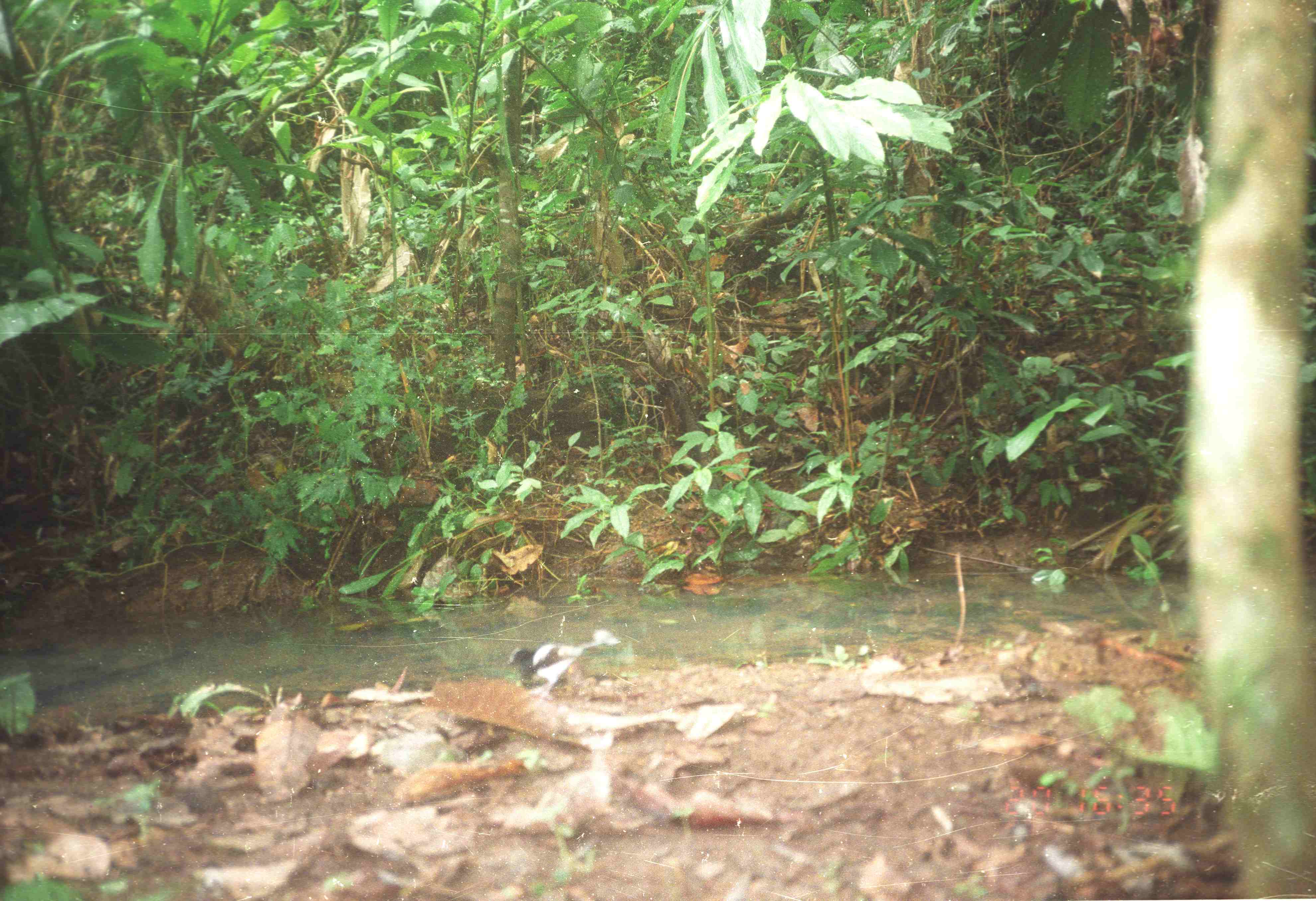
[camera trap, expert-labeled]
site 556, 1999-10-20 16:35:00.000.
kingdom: Animalia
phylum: Chordata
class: Aves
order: Passeriformes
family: Muscicapidae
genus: Enicurus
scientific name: Enicurus leschenaulti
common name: white-crowned forktail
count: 1